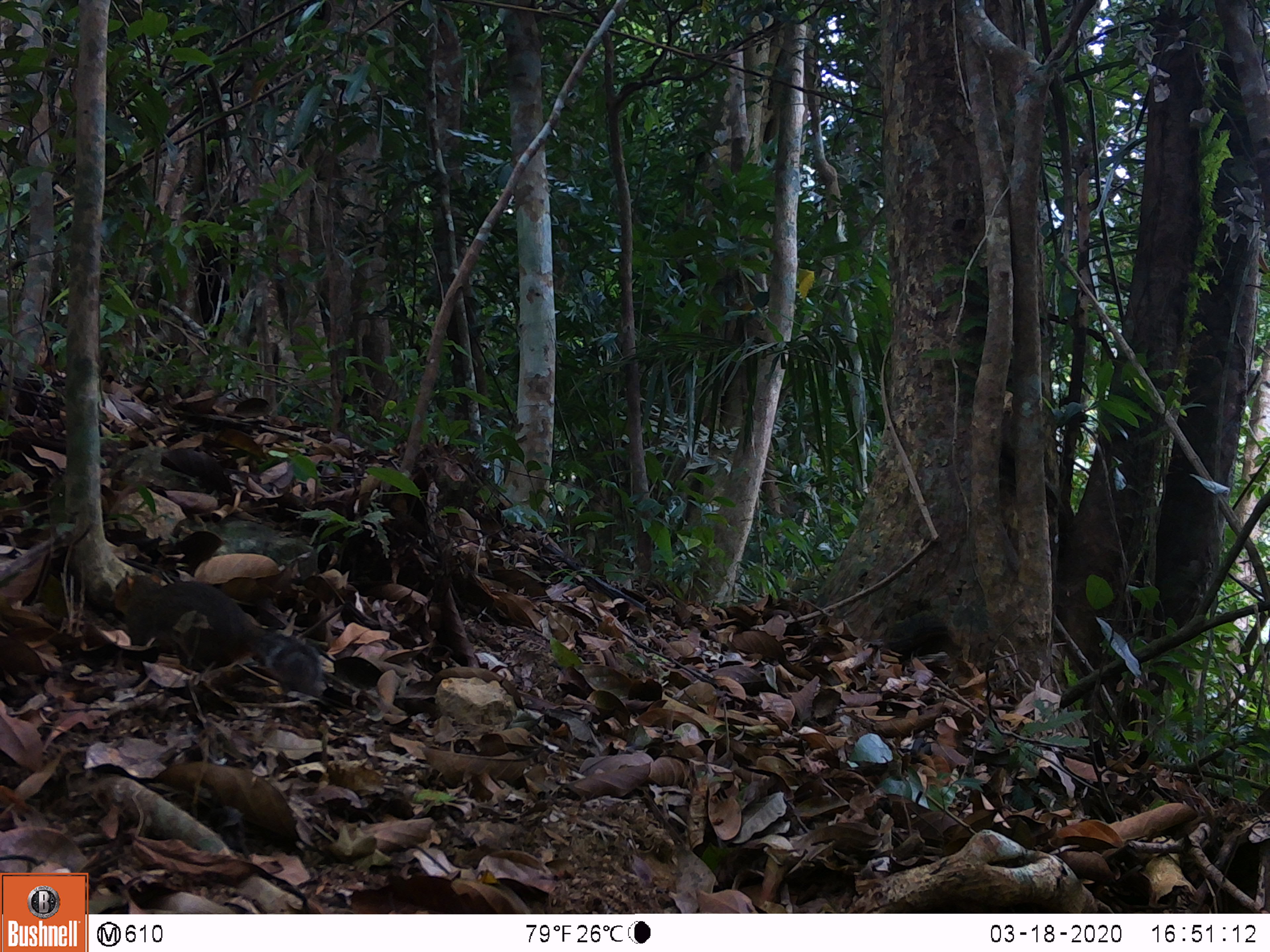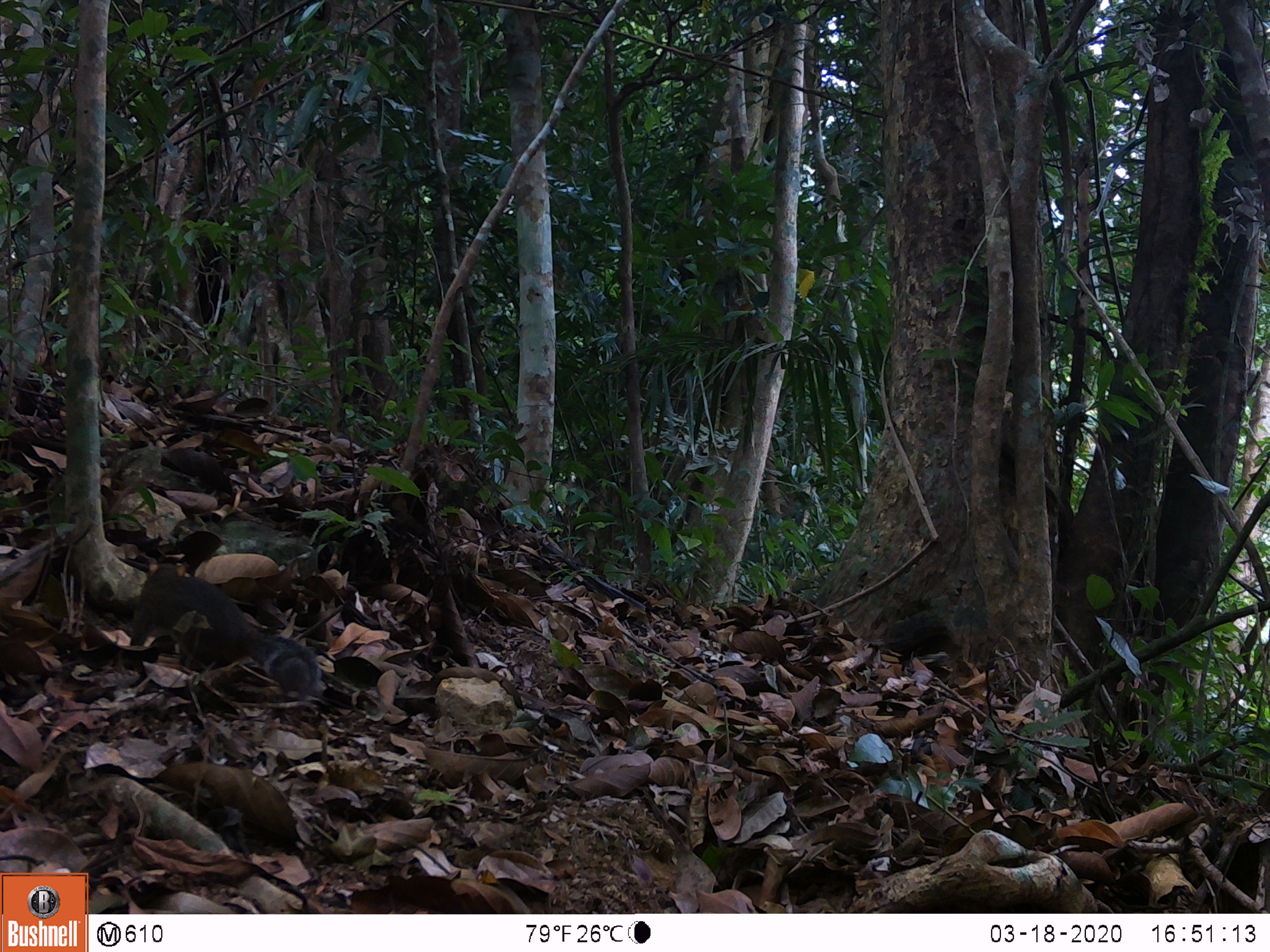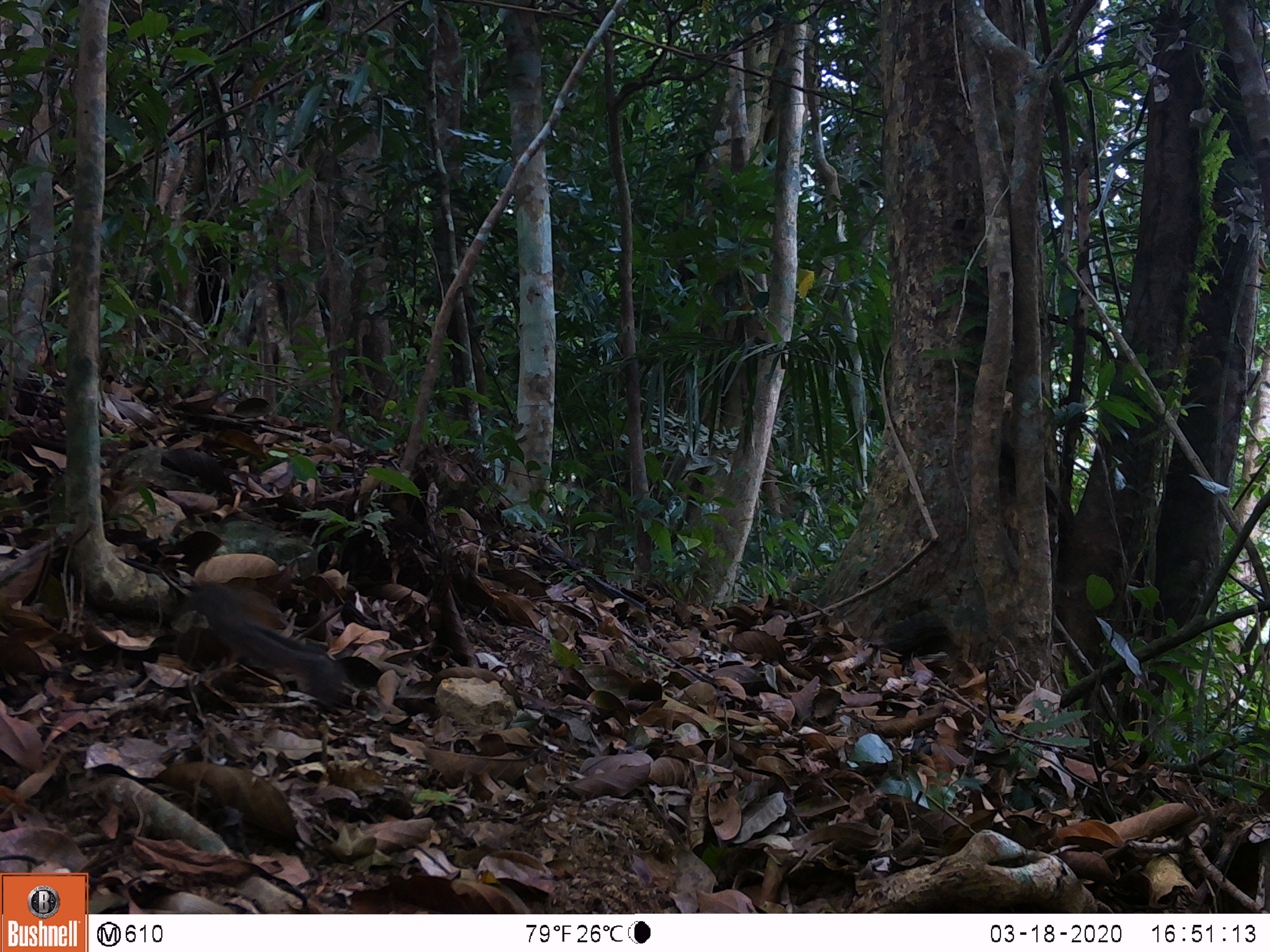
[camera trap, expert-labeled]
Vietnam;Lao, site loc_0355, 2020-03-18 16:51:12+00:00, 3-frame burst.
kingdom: Animalia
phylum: Chordata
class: Mammalia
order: Rodentia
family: Sciuridae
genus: Dremomys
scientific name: Dremomys rufigenis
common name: red-cheeked squirrel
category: red cheeked squirrel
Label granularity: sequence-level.